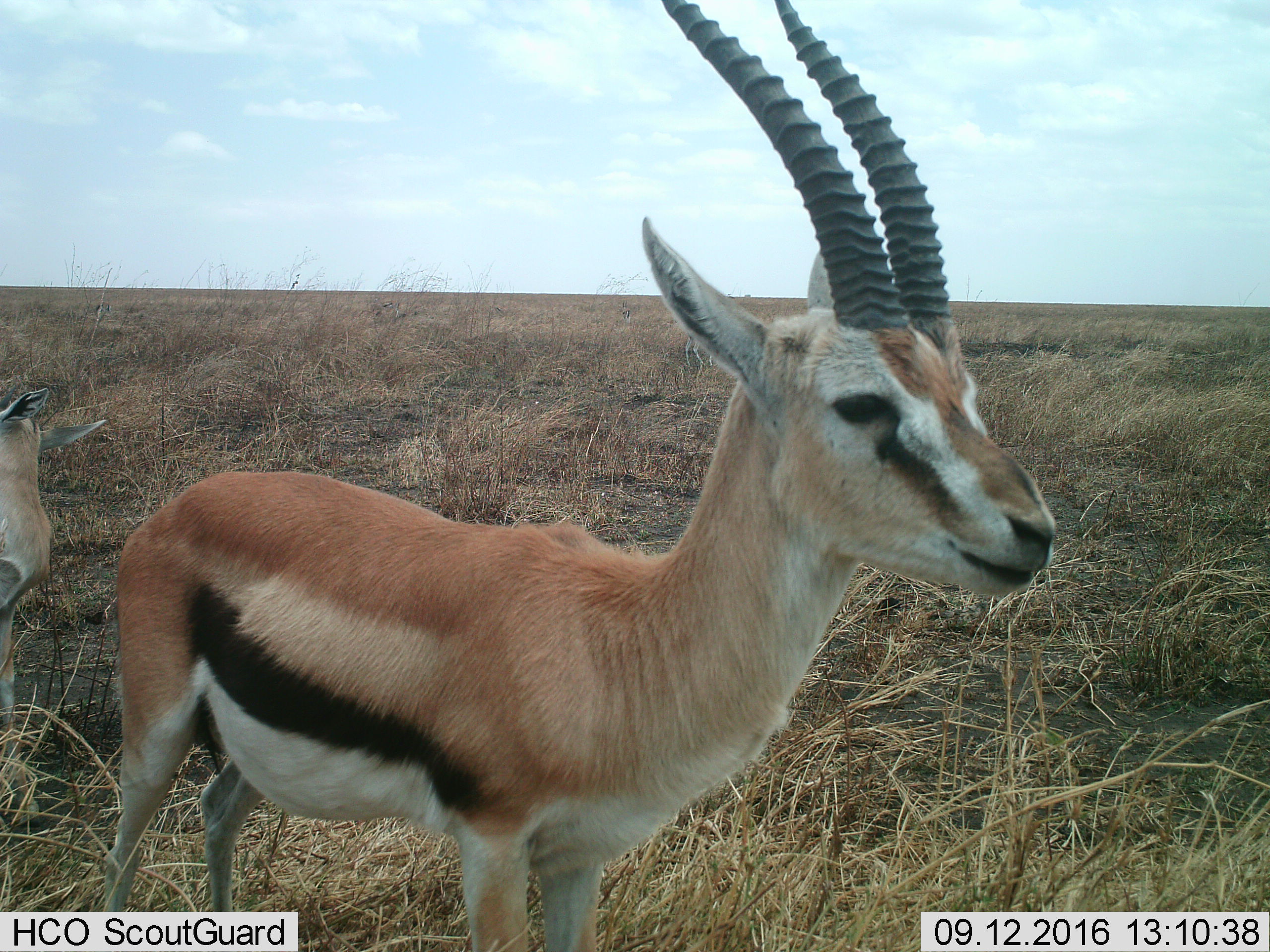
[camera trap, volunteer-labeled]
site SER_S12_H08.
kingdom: Animalia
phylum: Chordata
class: Mammalia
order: Artiodactyla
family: Bovidae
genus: Eudorcas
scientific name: Eudorcas thomsonii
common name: thomson's gazelle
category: gazellethomsons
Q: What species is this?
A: Gazellethomsons (thomson's gazelle) (Eudorcas thomsonii).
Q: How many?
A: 2.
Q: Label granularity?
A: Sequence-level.